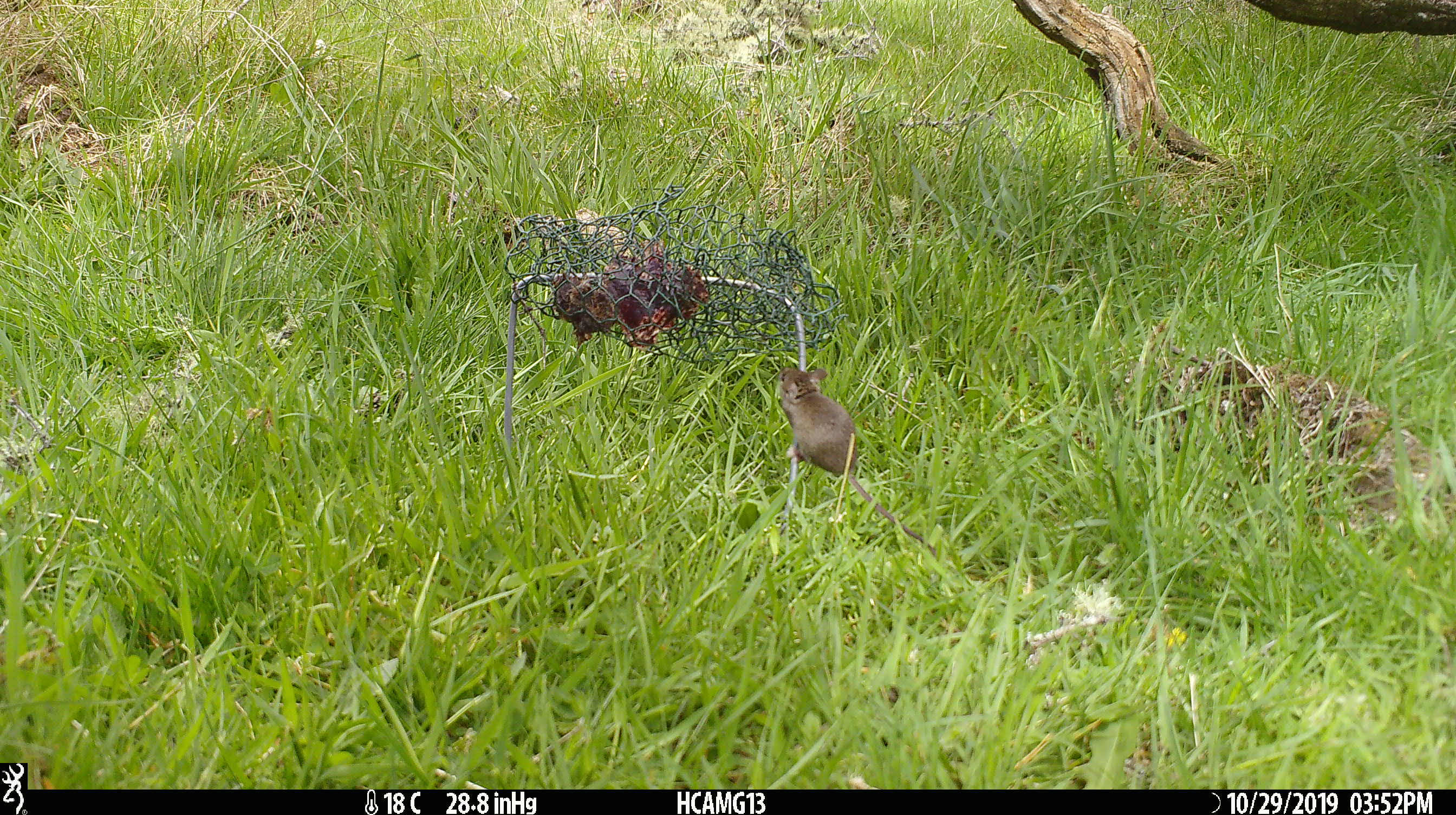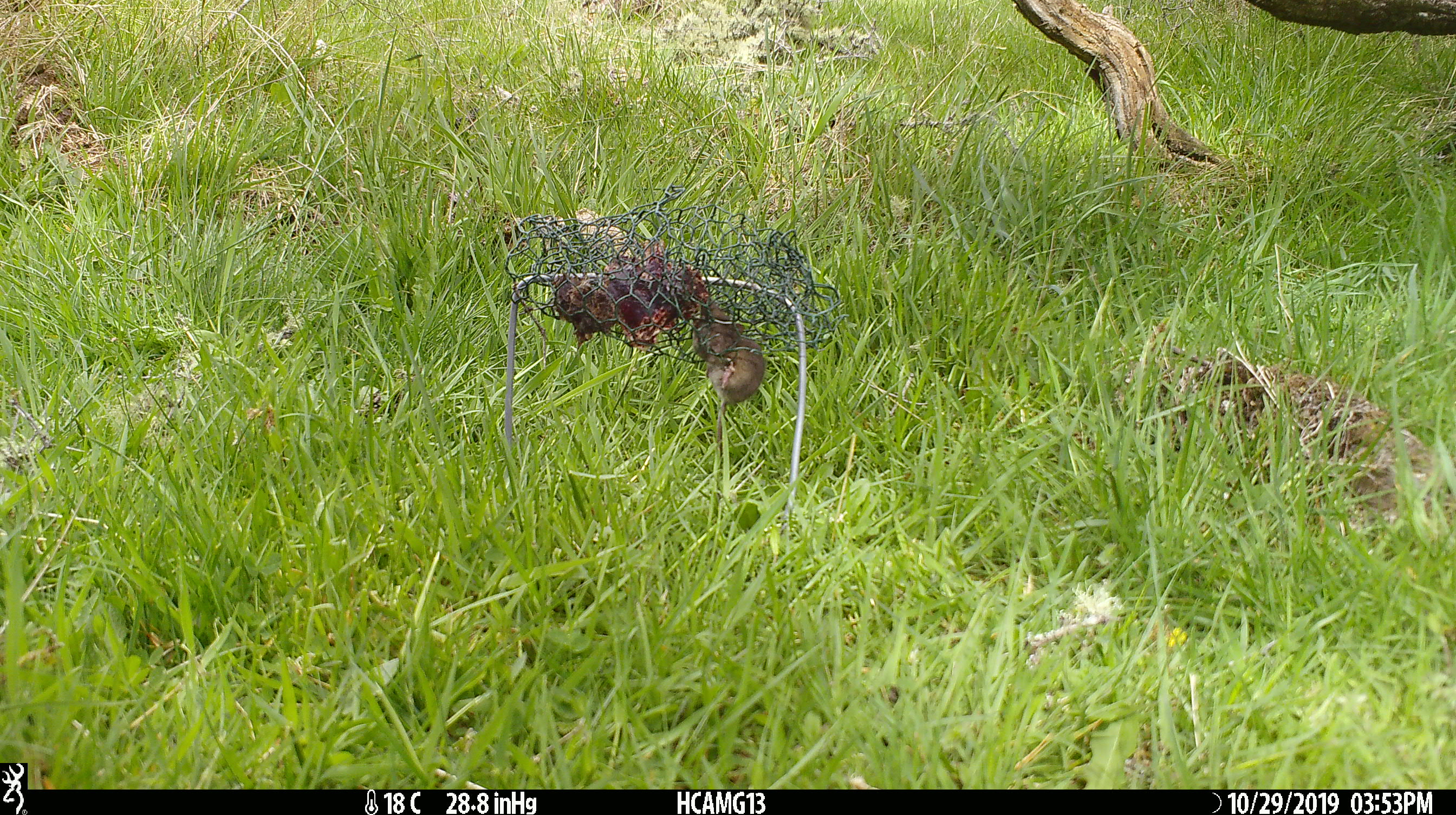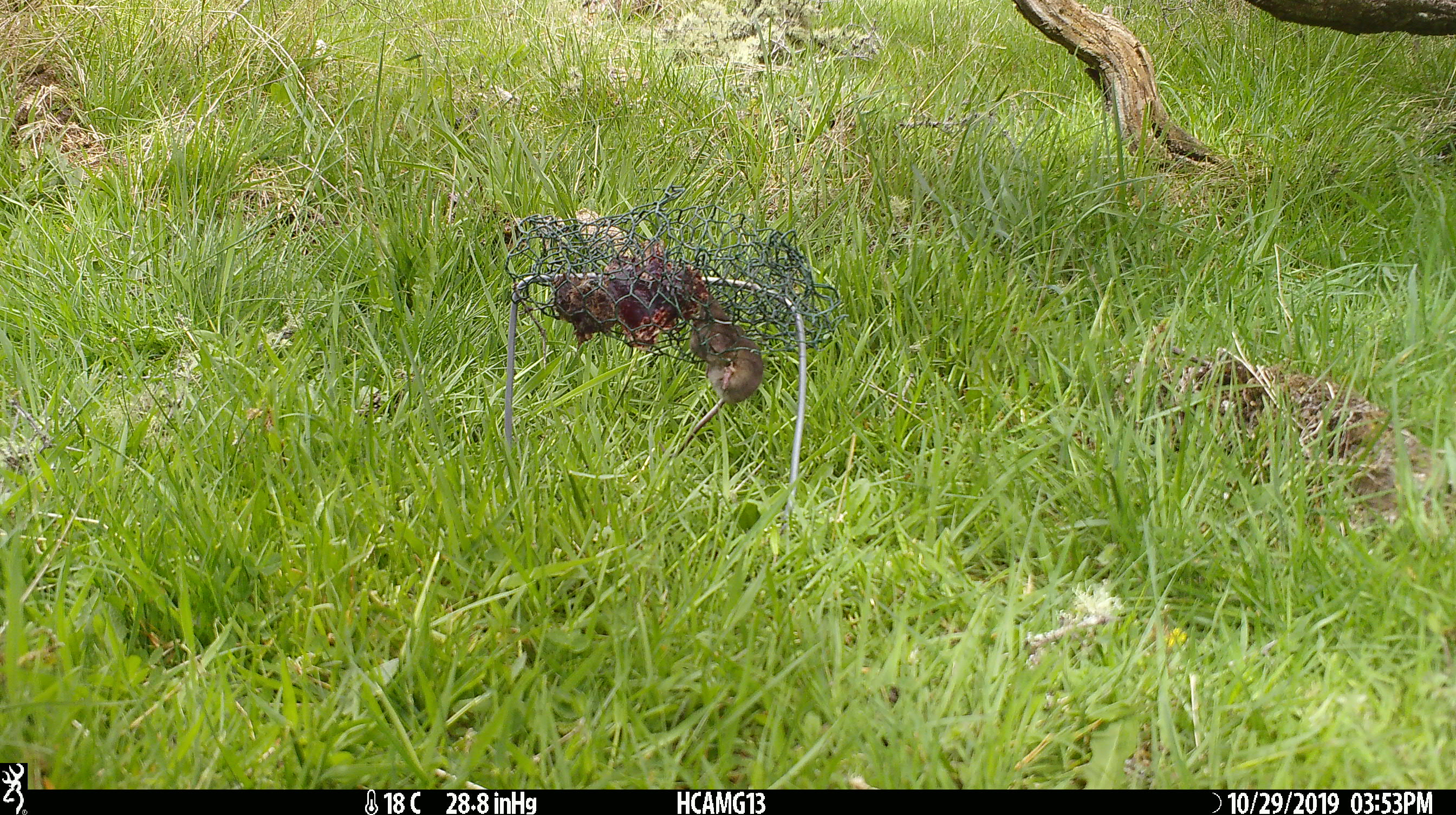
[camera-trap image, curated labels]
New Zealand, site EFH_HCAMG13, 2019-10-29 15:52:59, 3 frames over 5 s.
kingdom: Animalia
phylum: Chordata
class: Mammalia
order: Rodentia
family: Muridae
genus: Mus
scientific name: Mus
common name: mouse